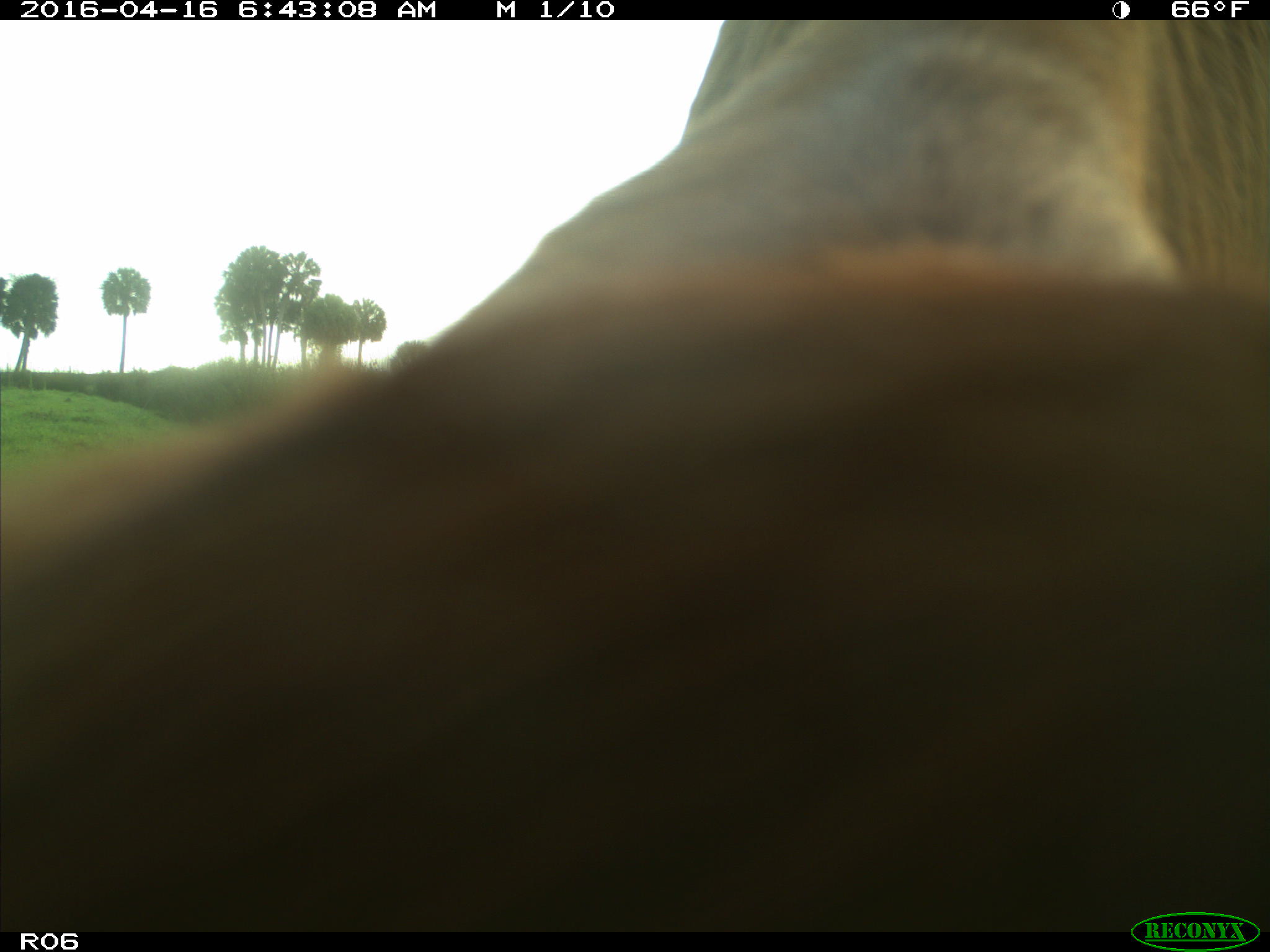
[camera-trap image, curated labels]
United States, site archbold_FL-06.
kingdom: Animalia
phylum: Chordata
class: Mammalia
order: Artiodactyla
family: Bovidae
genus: Bos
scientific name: Bos taurus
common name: domestic cow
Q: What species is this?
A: Bos taurus (domestic cow).